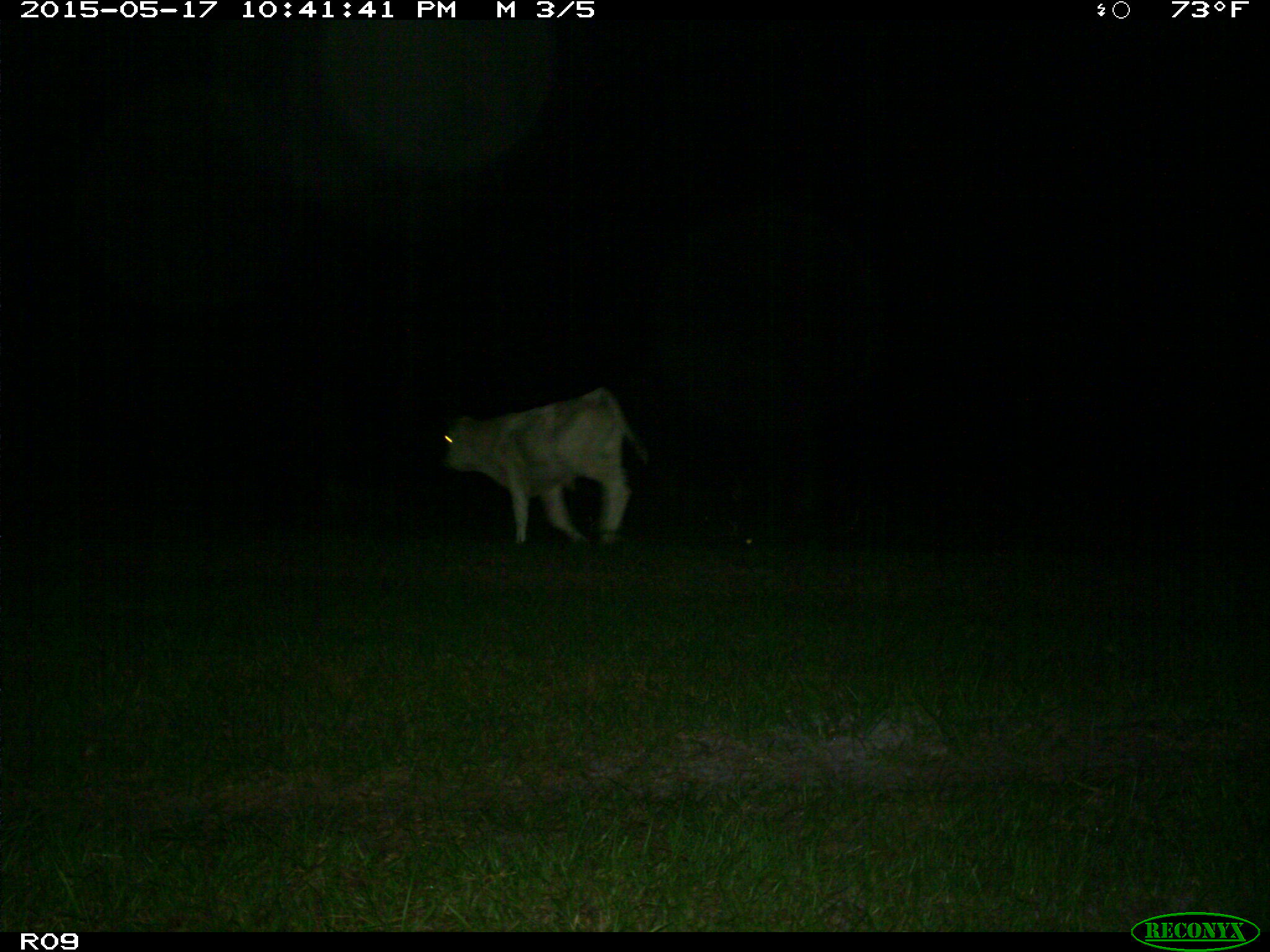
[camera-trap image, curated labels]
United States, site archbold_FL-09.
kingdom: Animalia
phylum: Chordata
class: Mammalia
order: Artiodactyla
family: Bovidae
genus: Bos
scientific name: Bos taurus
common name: domestic cow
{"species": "Bos taurus (domestic cow)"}